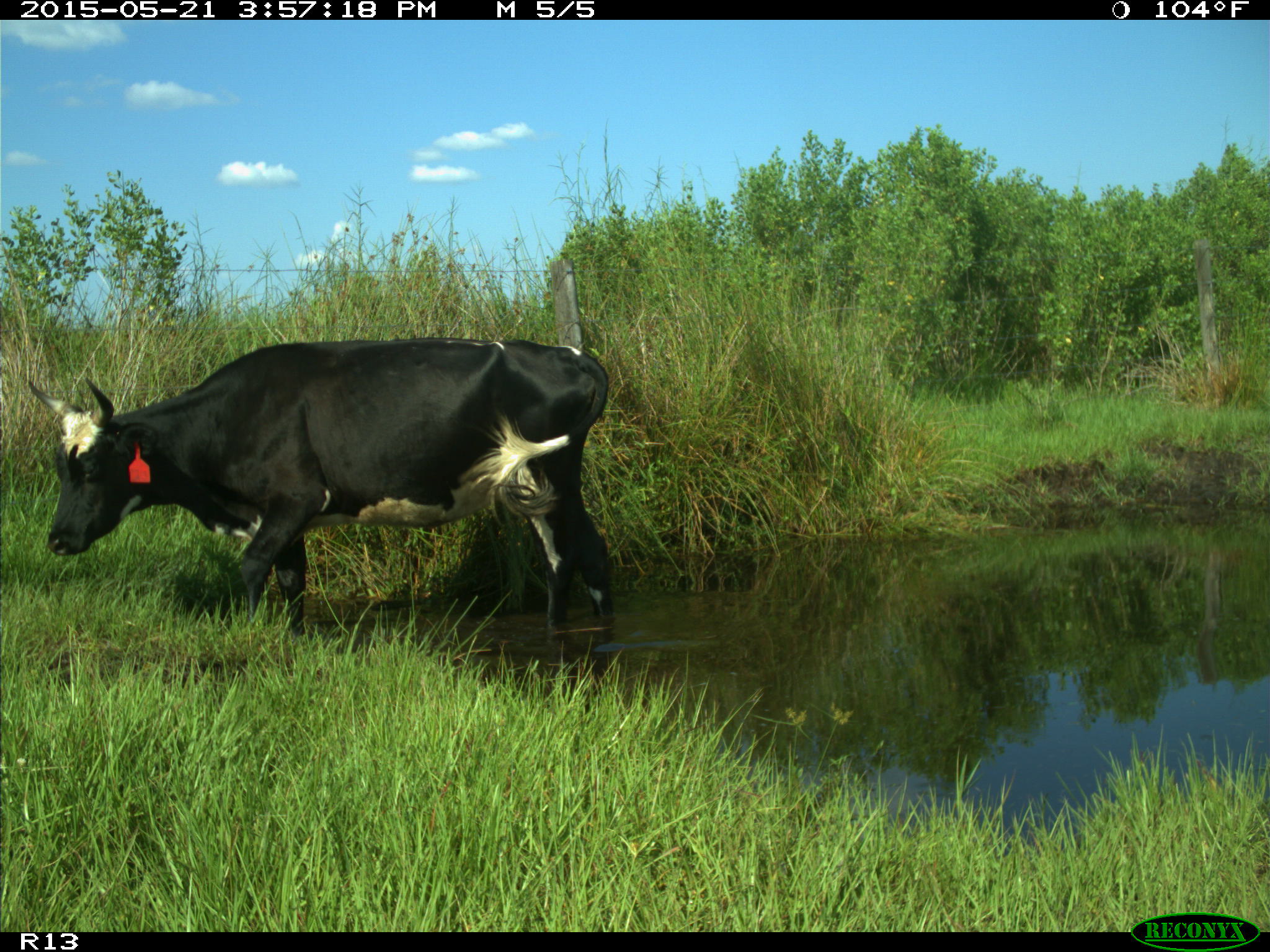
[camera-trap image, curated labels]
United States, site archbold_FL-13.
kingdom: Animalia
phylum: Chordata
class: Mammalia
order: Artiodactyla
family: Bovidae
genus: Bos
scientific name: Bos taurus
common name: domestic cow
Bos taurus (domestic cow).